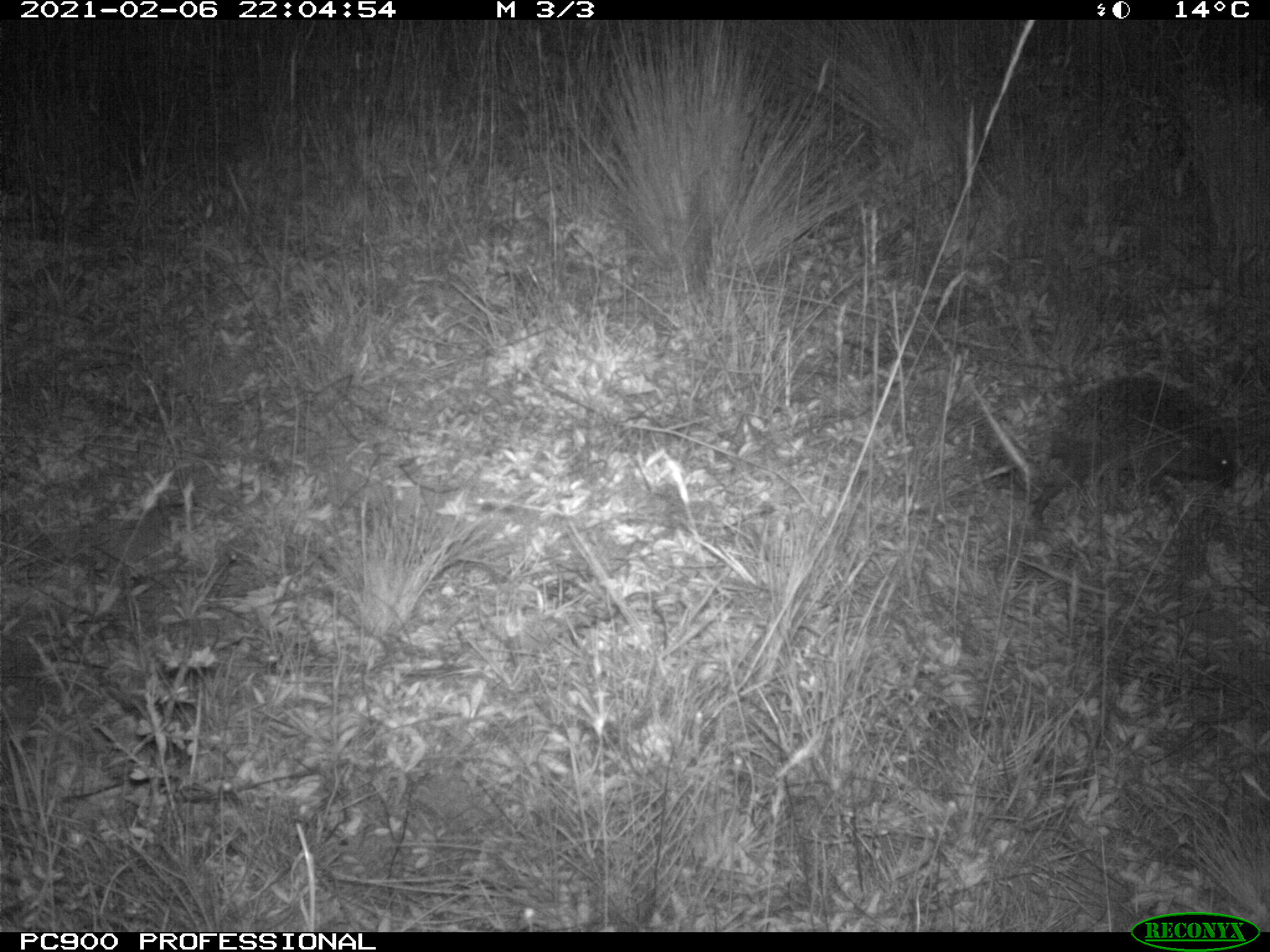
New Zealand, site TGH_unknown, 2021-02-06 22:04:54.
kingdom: Animalia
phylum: Chordata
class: Mammalia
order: Eulipotyphla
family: Erinaceidae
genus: Erinaceus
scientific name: Erinaceus europaeus europaeus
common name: european hedgehog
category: hedgehog